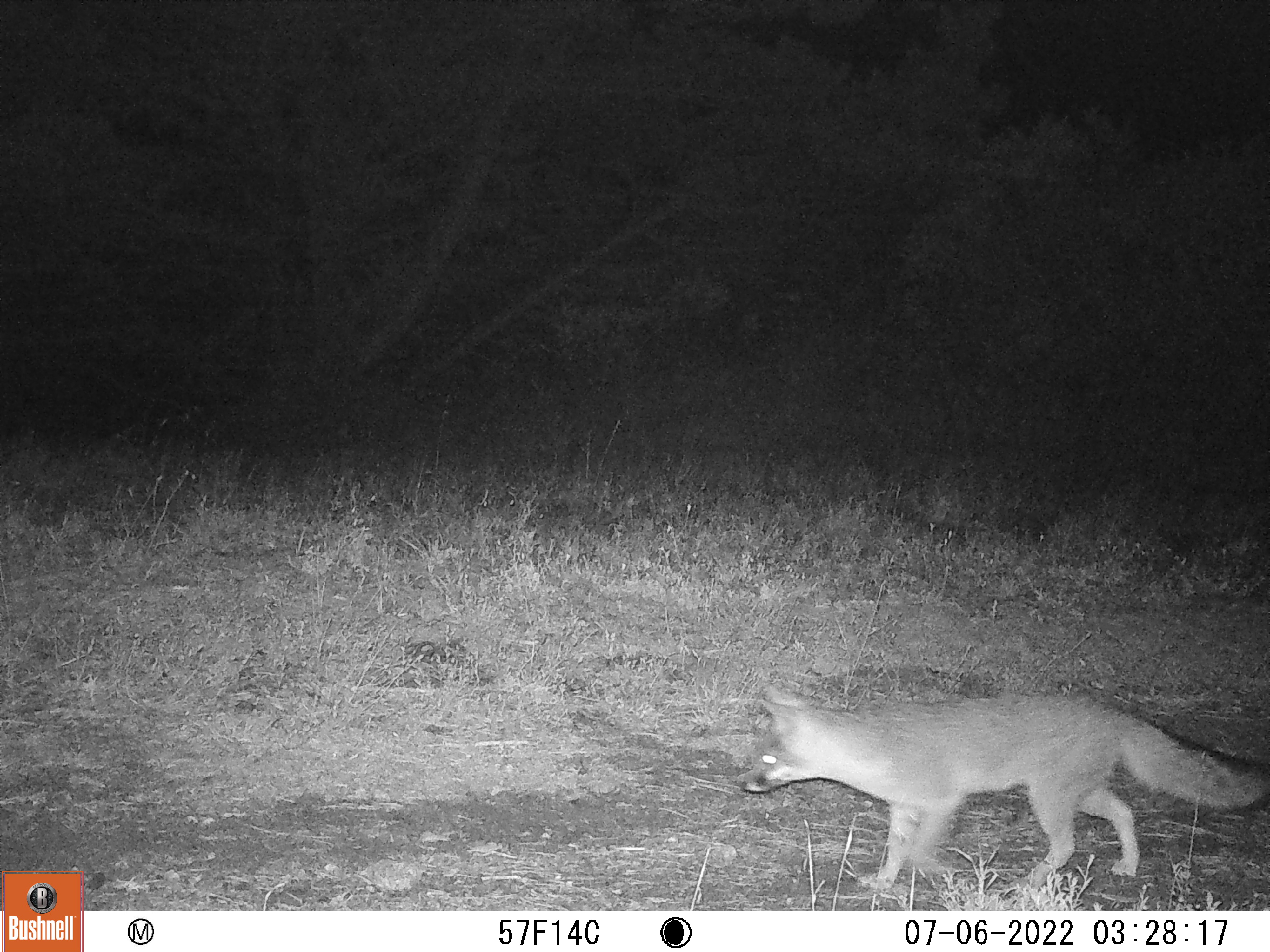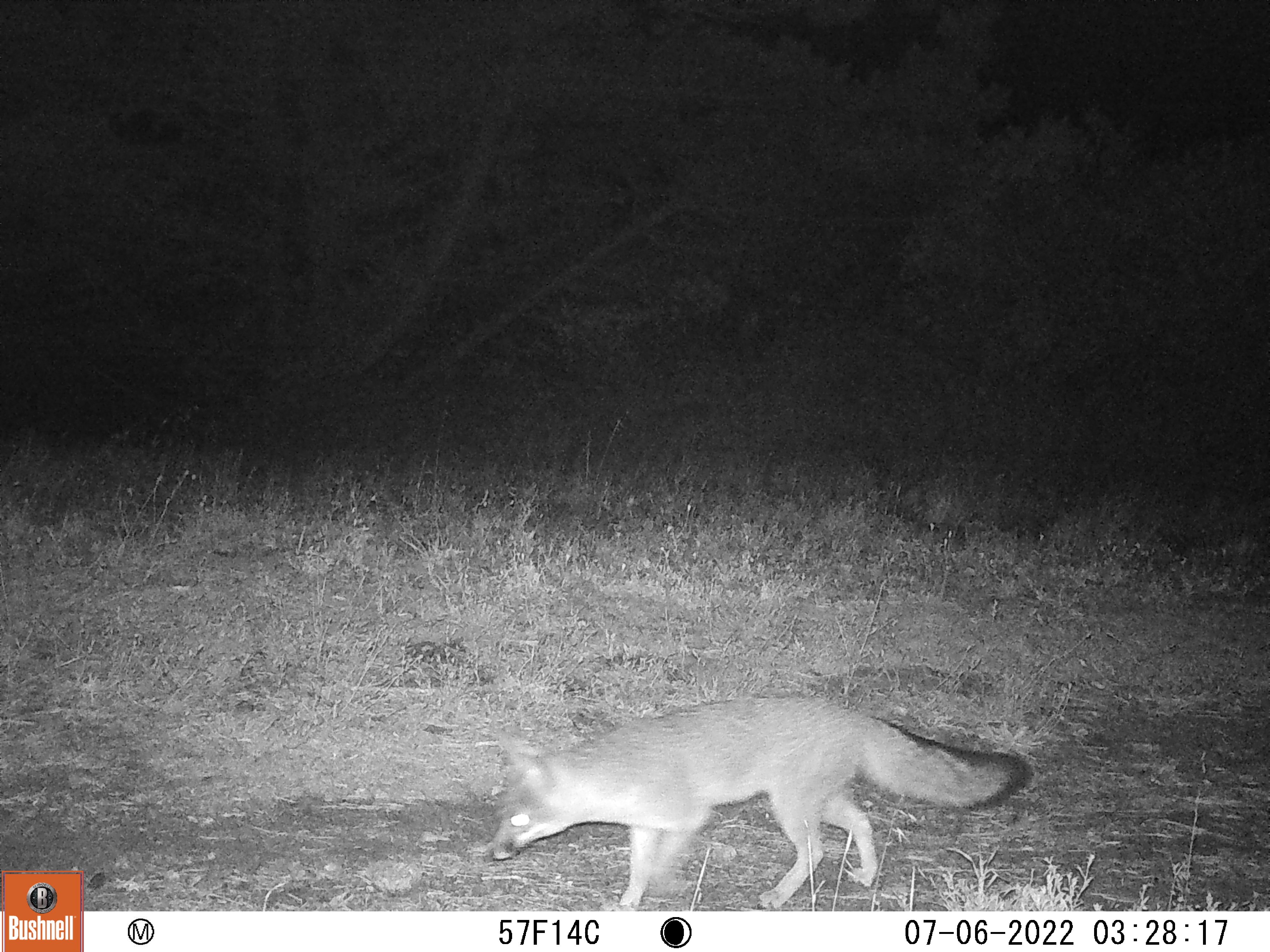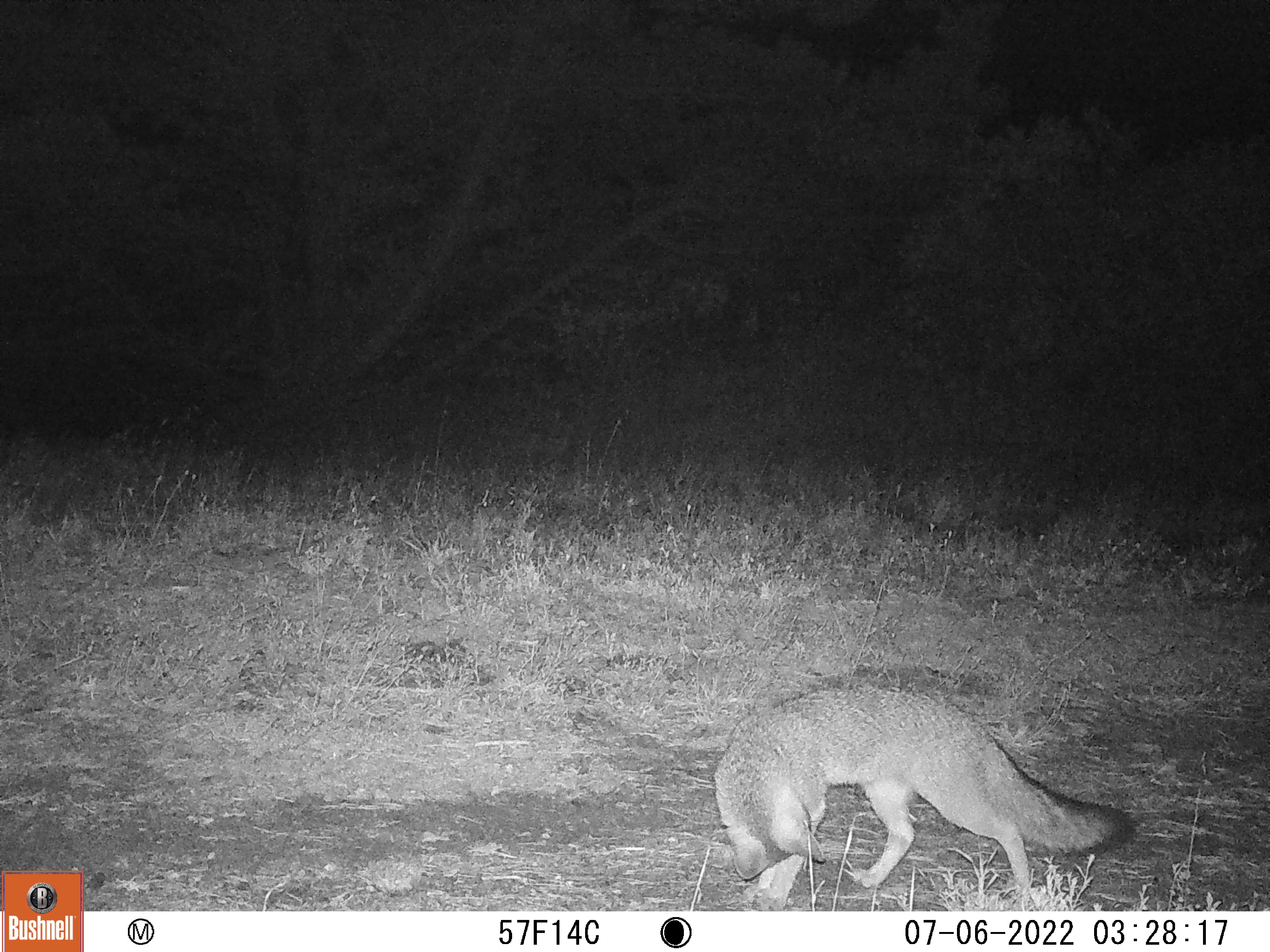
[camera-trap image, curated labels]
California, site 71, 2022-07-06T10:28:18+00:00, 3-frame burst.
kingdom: Animalia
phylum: Chordata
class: Mammalia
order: Carnivora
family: Canidae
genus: Urocyon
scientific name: Urocyon cinereoargenteus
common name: gray fox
Gray fox (Urocyon cinereoargenteus).